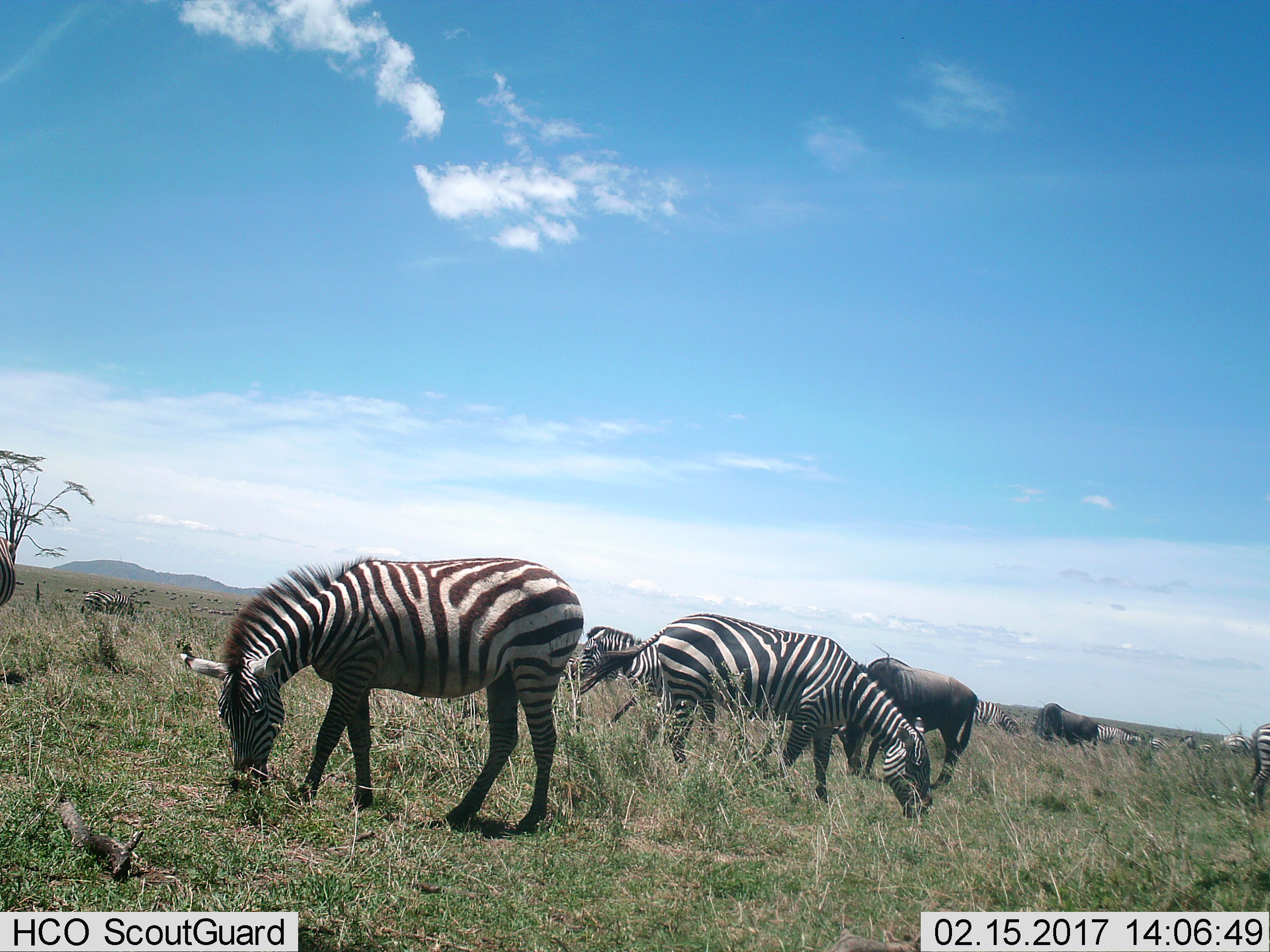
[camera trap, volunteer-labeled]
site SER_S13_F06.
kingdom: Animalia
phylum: Chordata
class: Mammalia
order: Perissodactyla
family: Equidae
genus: Equus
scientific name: Equus quagga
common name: plains zebra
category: zebraplains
Zebraplains (plains zebra) (Equus quagga), count 11-50. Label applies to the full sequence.